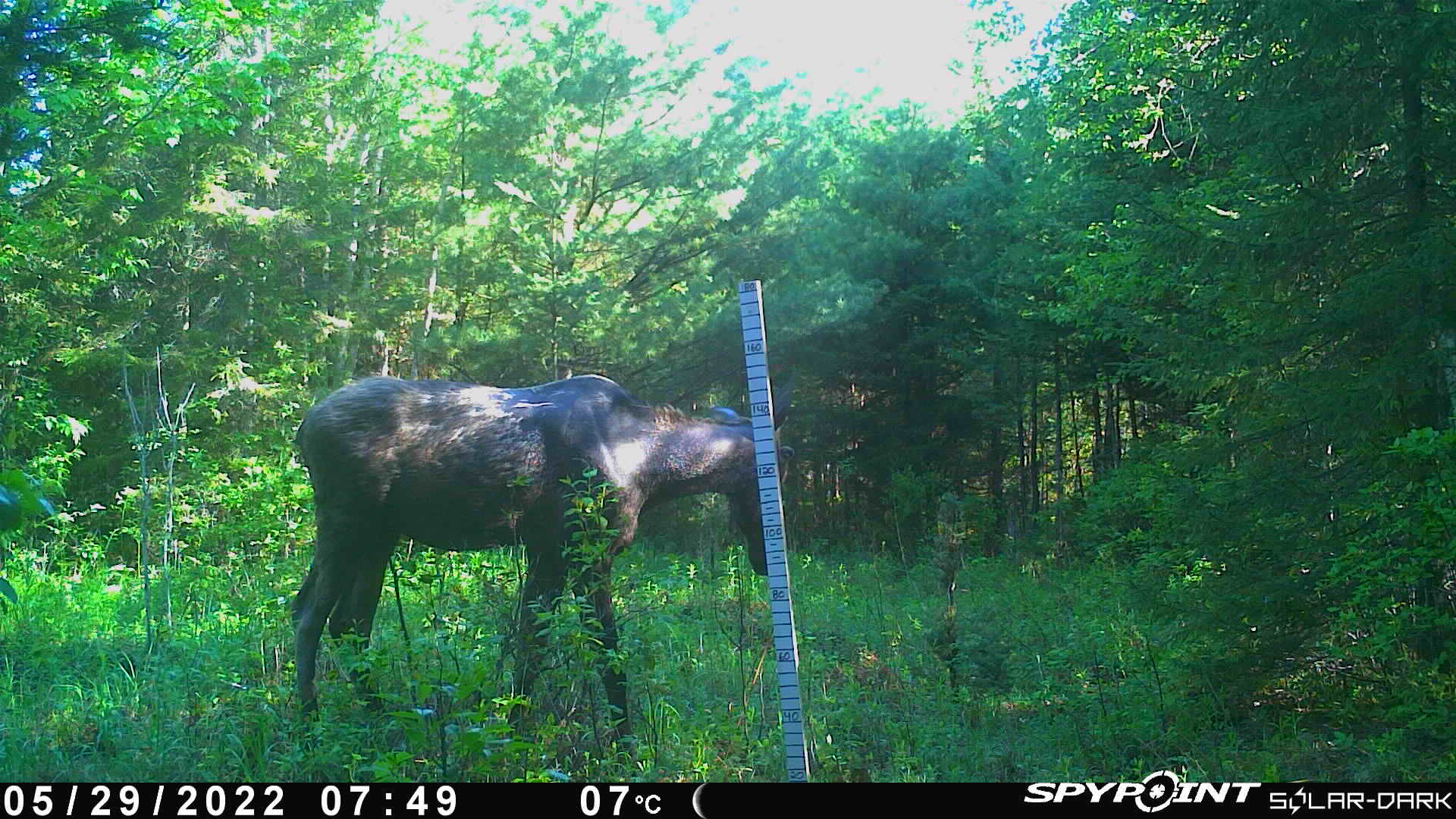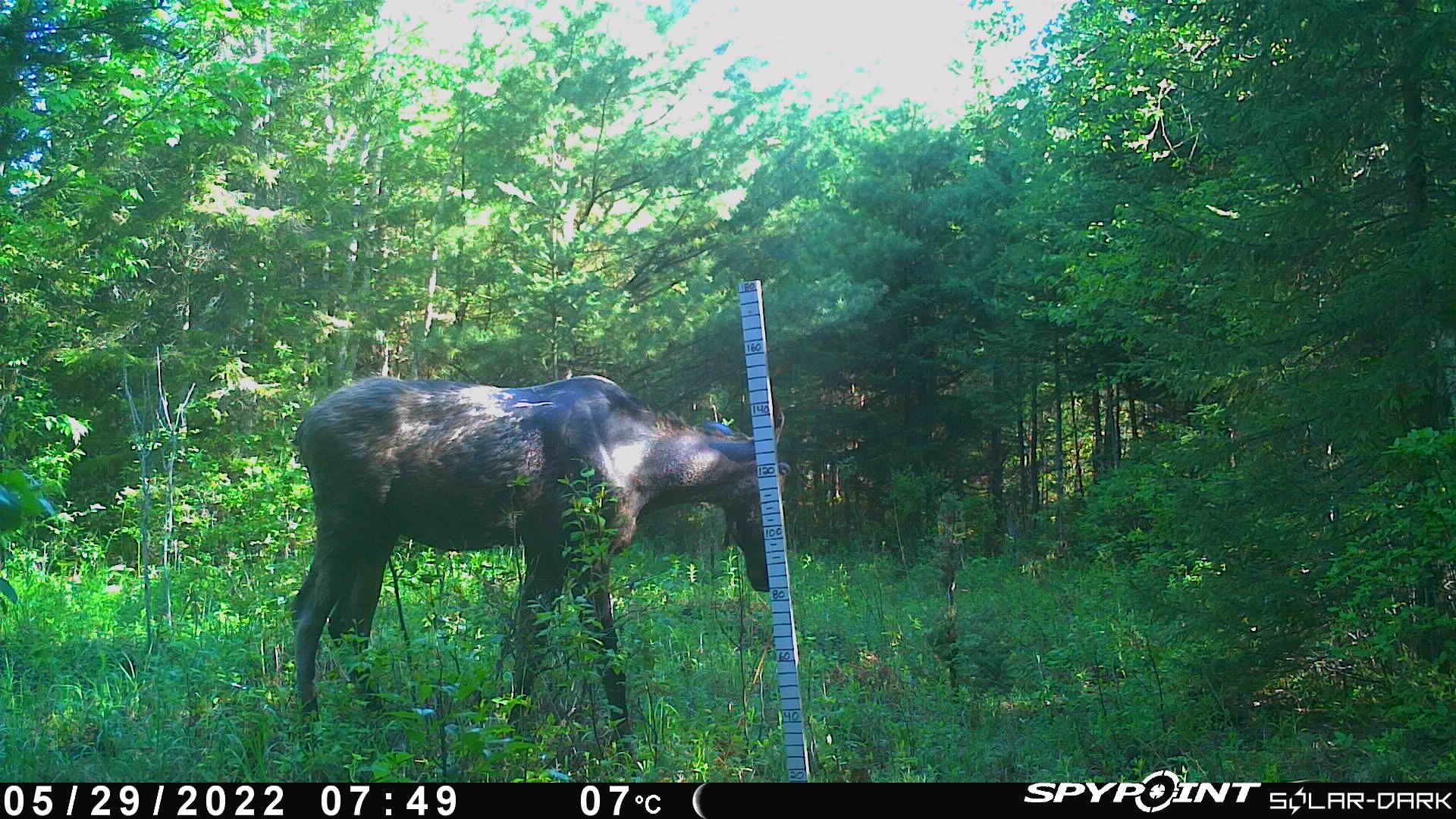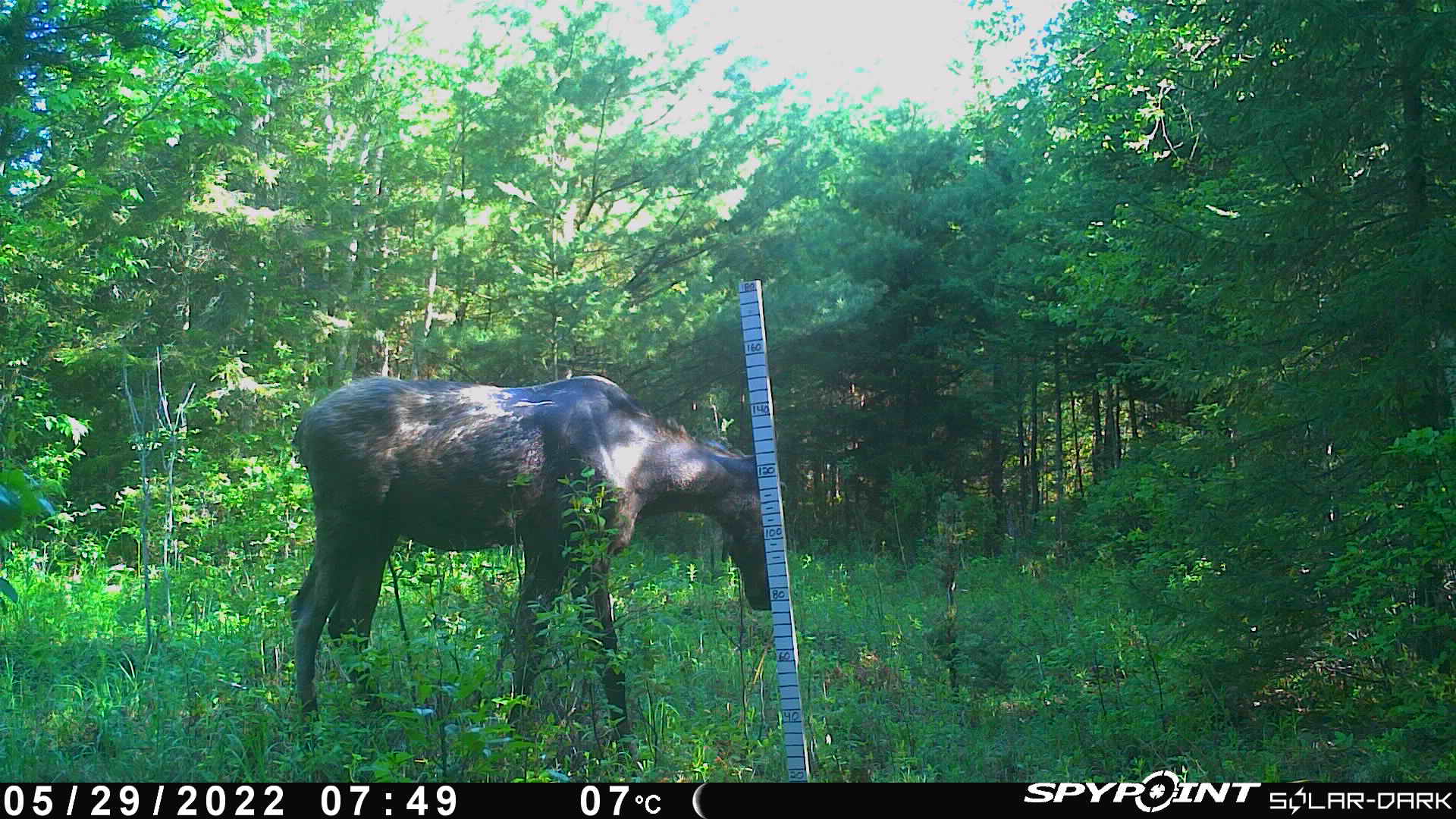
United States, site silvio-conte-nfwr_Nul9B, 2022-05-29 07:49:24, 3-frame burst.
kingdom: Animalia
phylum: Chordata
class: Mammalia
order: Artiodactyla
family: Cervidae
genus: Alces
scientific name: Alces alces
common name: moose